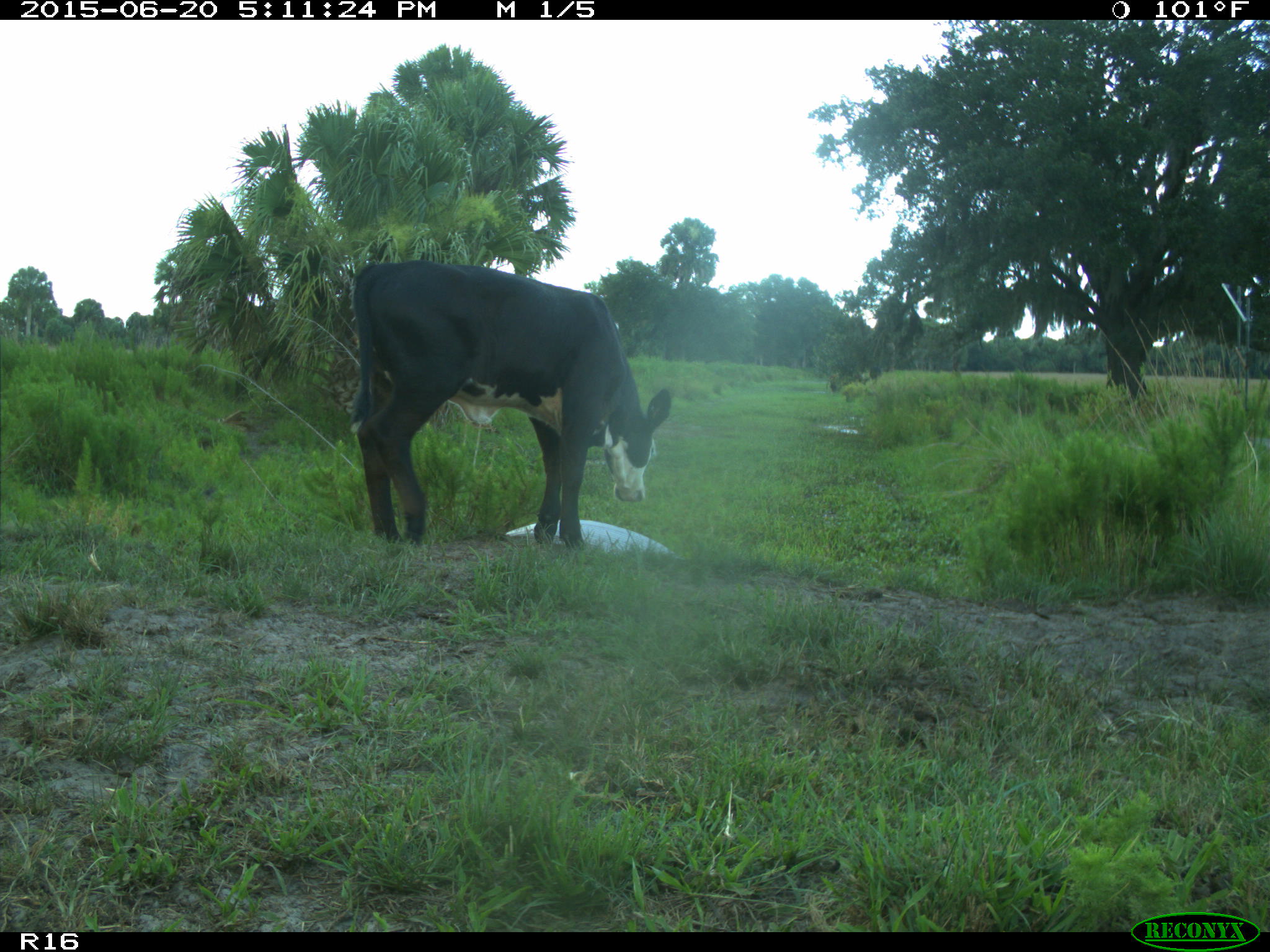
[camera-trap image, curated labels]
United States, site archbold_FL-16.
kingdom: Animalia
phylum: Chordata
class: Mammalia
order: Artiodactyla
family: Bovidae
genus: Bos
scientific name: Bos taurus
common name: domestic cow